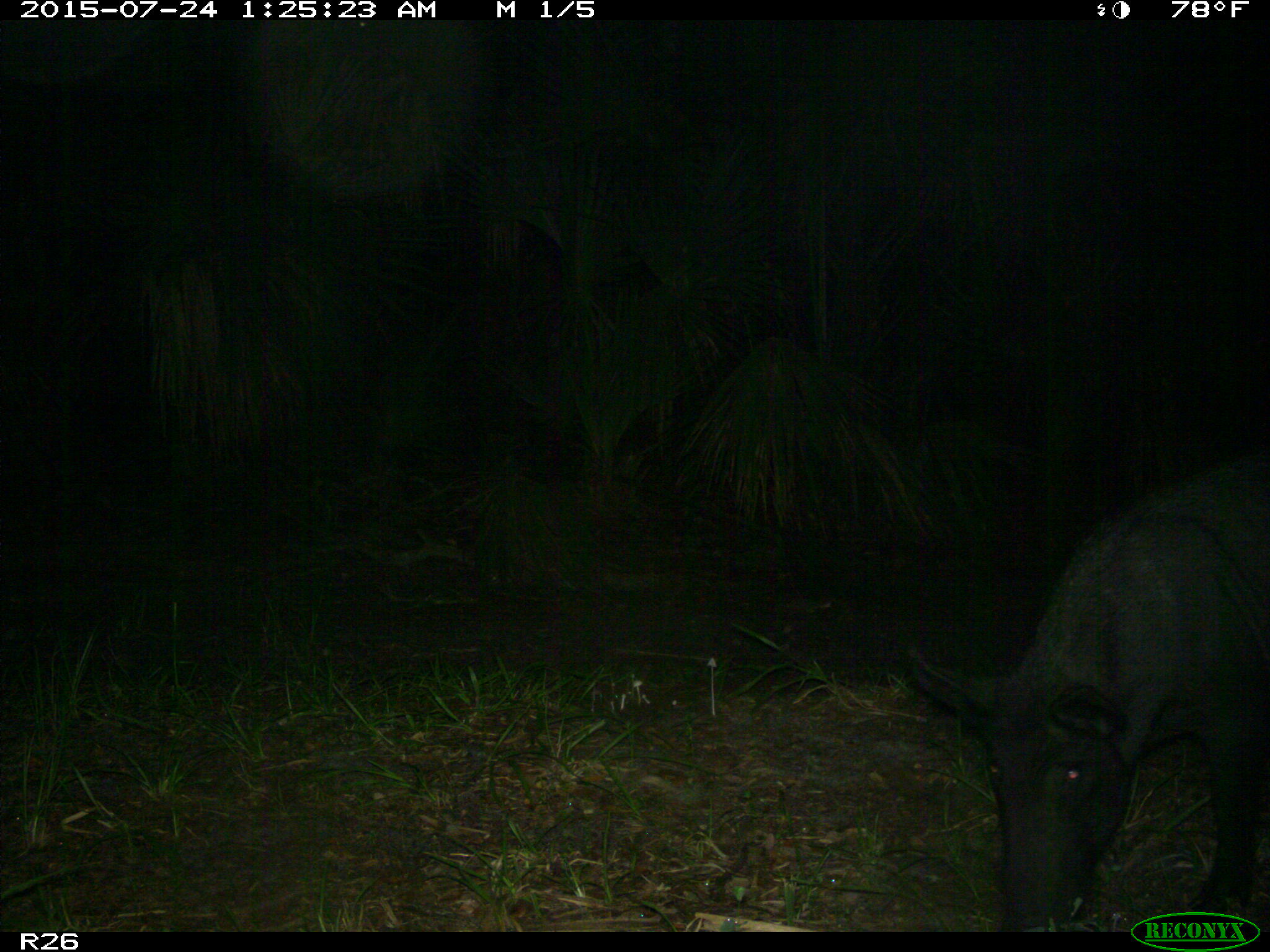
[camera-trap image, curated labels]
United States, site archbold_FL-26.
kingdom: Animalia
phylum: Chordata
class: Mammalia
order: Artiodactyla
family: Suidae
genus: Sus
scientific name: Sus scrofa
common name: wild boar